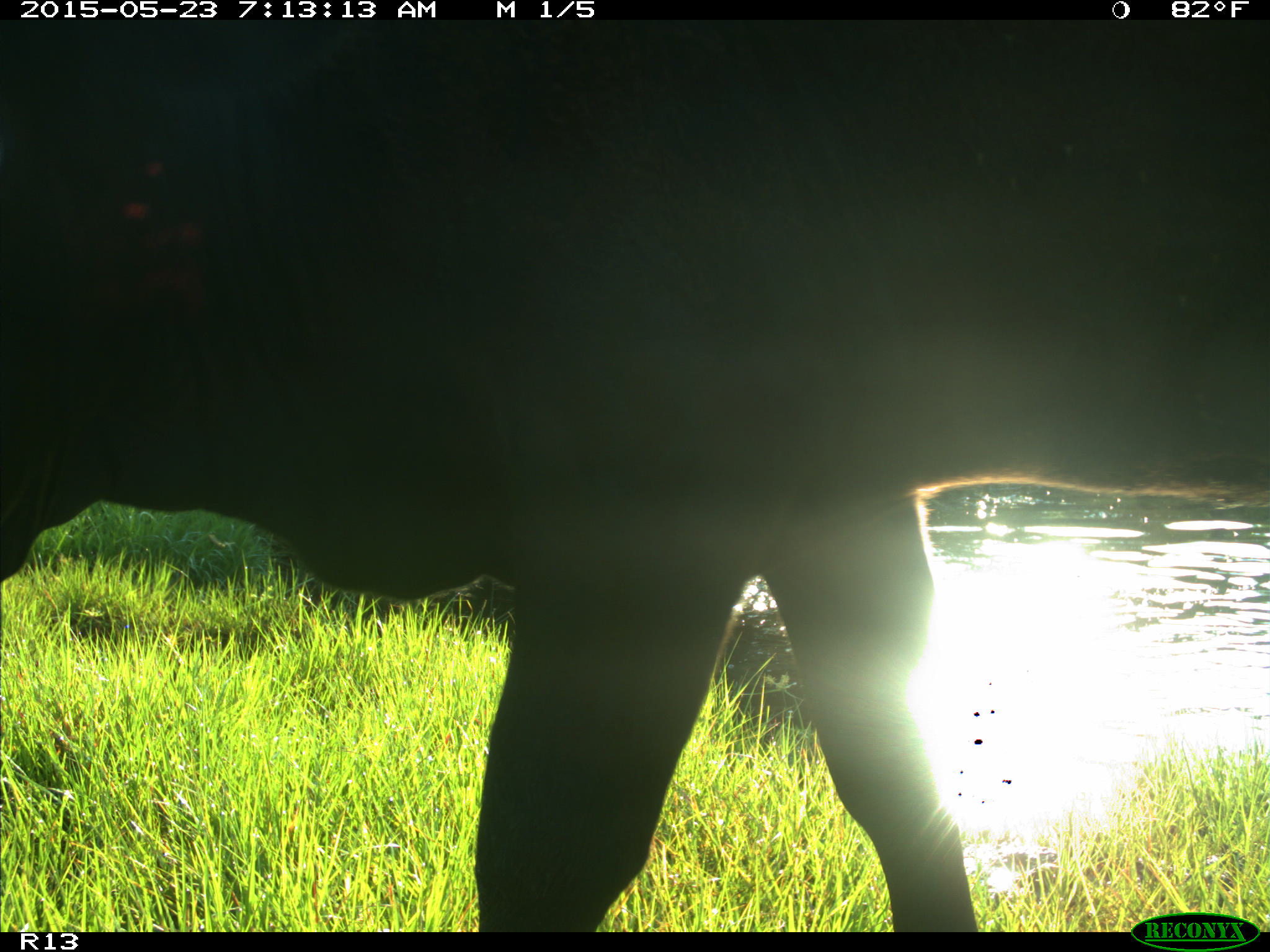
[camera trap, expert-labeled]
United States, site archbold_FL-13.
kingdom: Animalia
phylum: Chordata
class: Mammalia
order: Artiodactyla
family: Bovidae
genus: Bos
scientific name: Bos taurus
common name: domestic cow